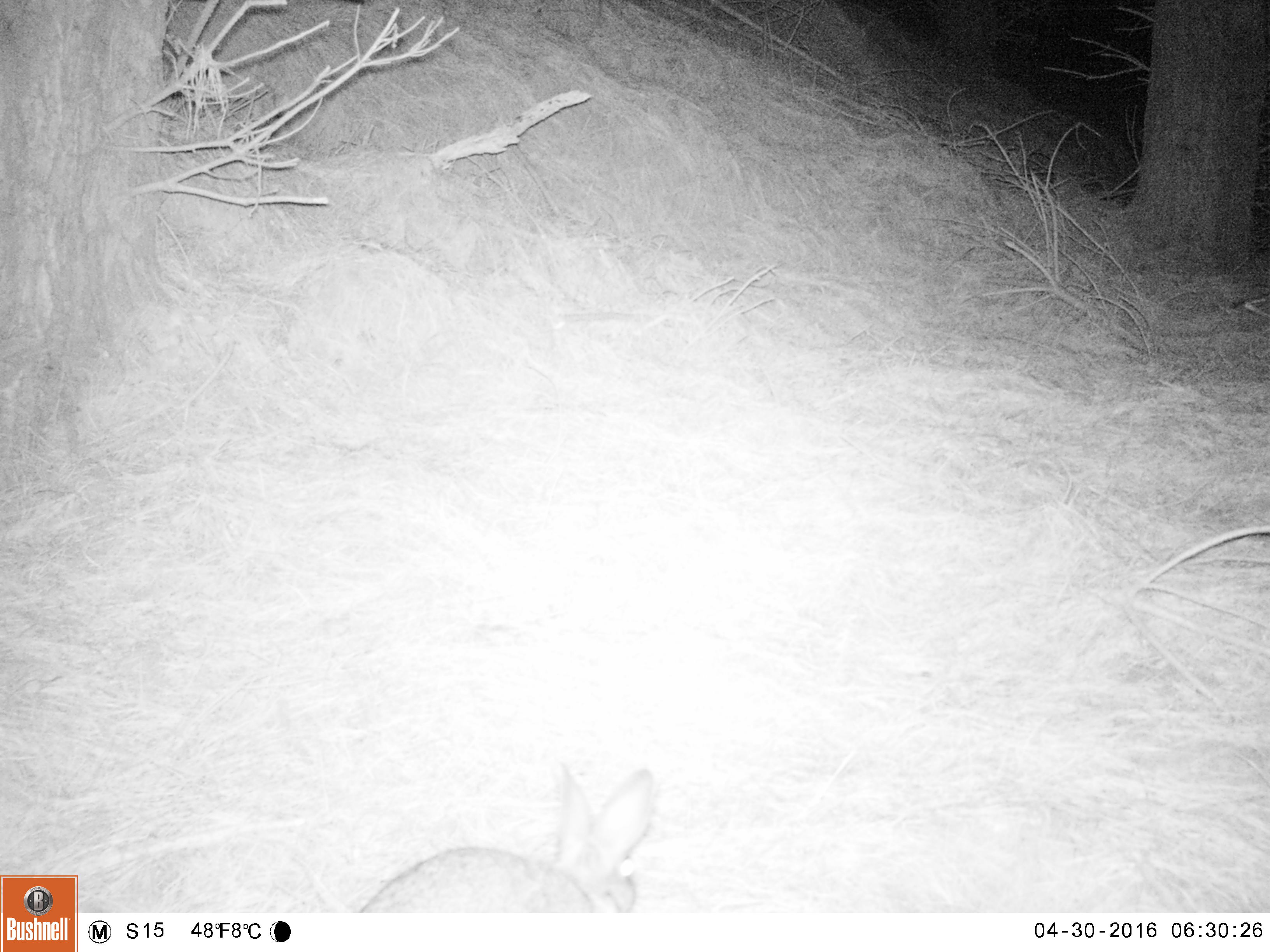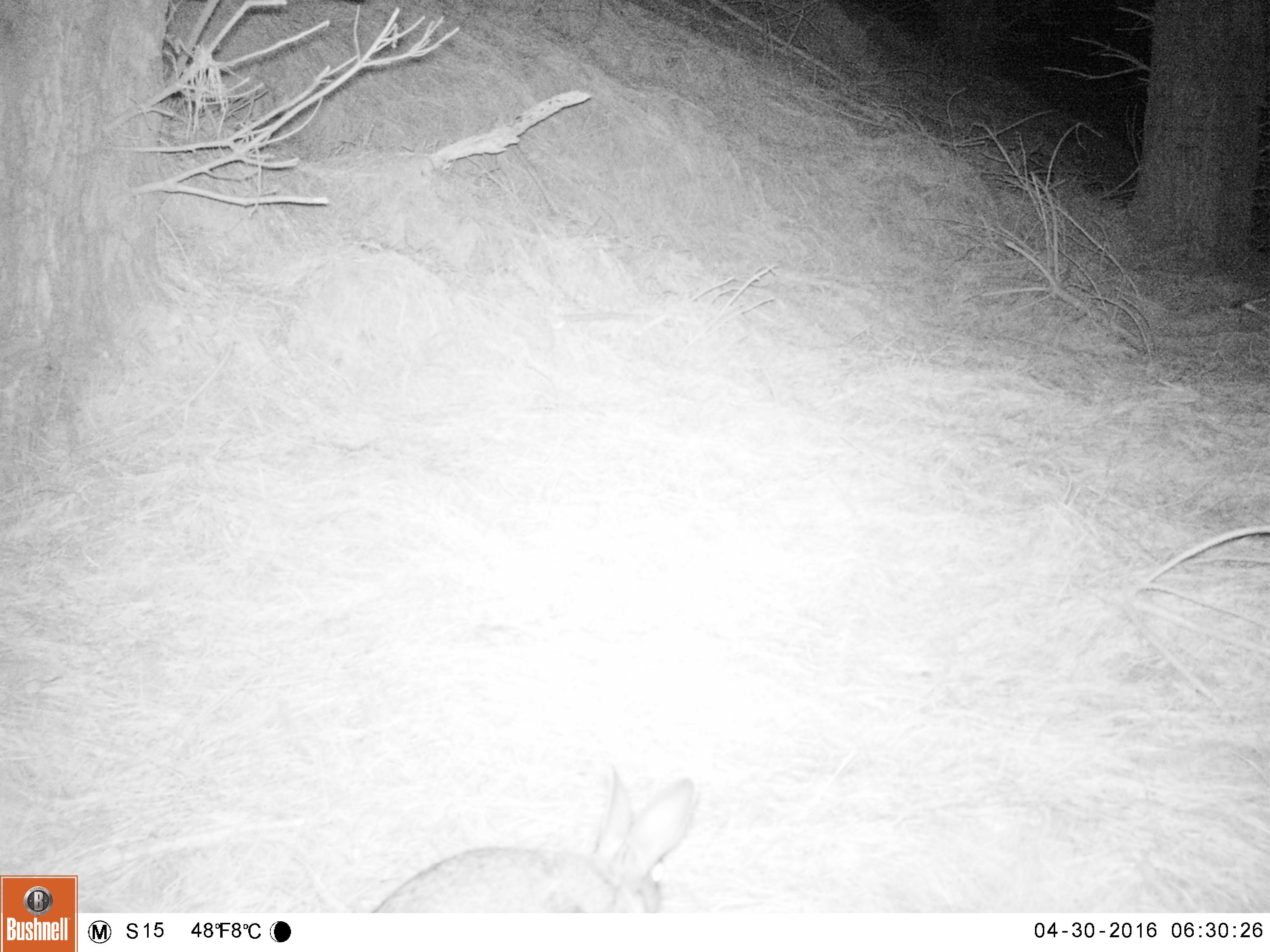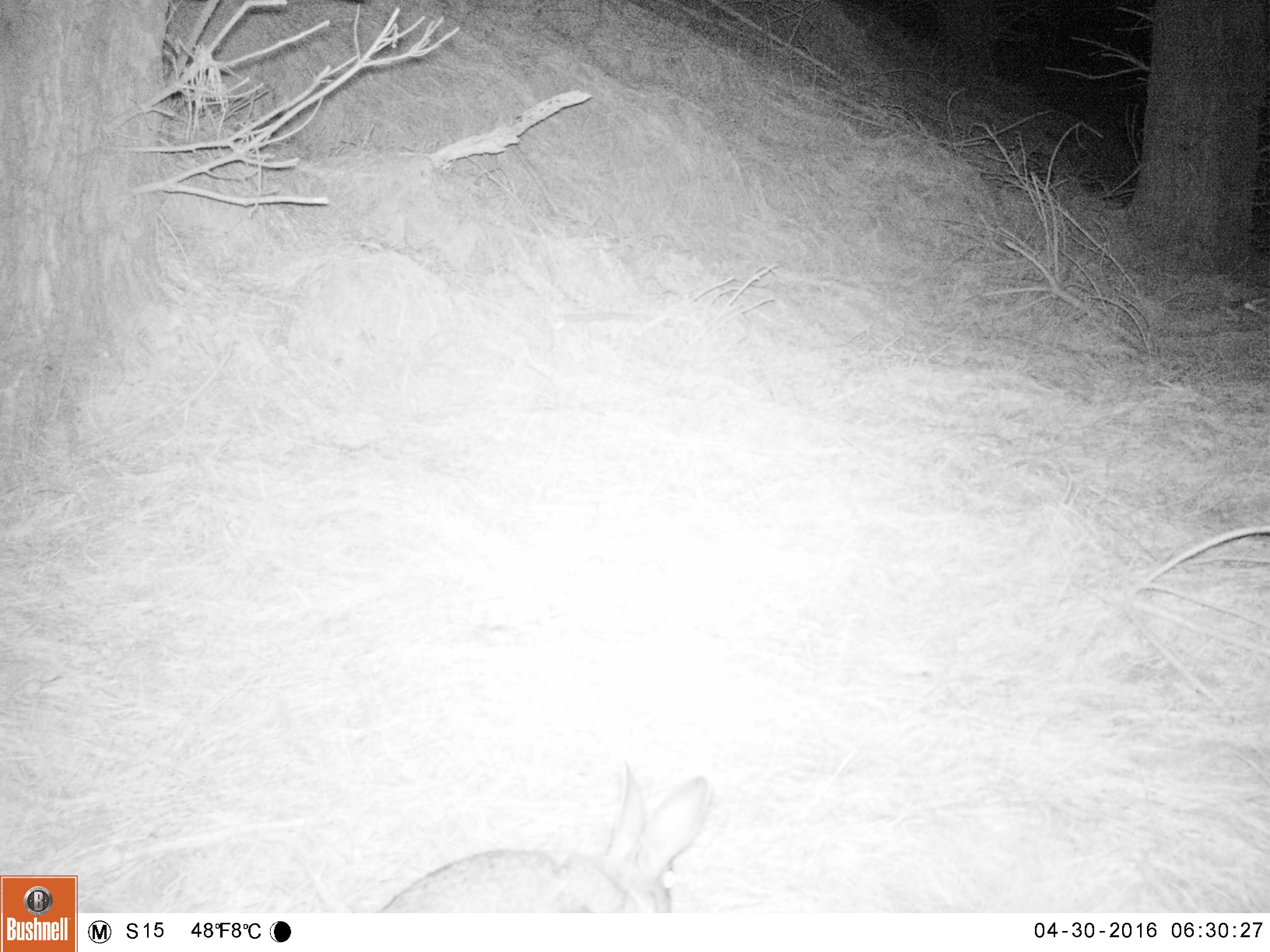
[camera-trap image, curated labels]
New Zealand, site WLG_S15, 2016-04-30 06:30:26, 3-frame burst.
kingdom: Animalia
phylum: Chordata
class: Mammalia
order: Lagomorpha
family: Leporidae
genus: Oryctolagus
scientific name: Oryctolagus cuniculus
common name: european rabbit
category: rabbit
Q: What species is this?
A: Rabbit (european rabbit) (Oryctolagus cuniculus).